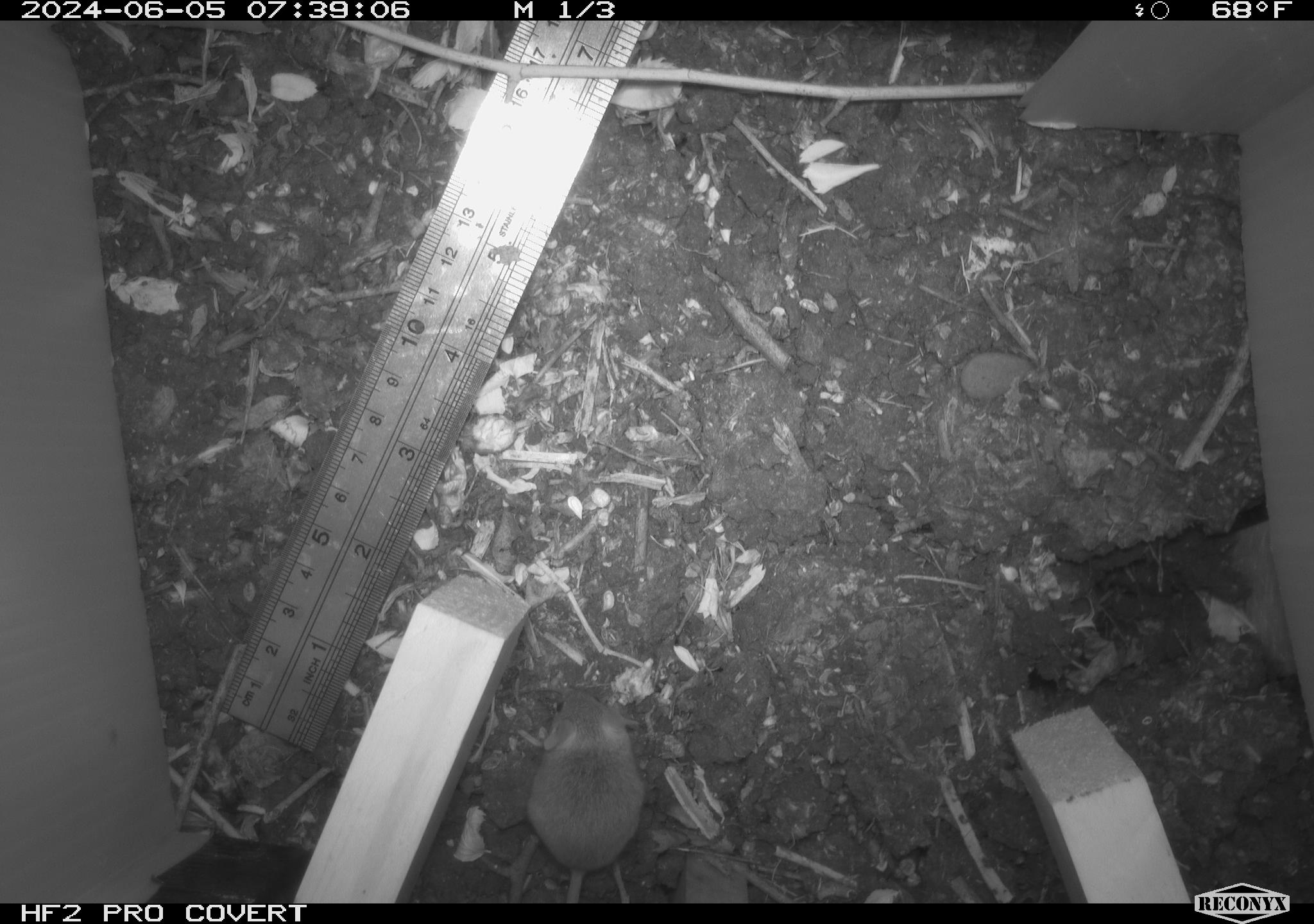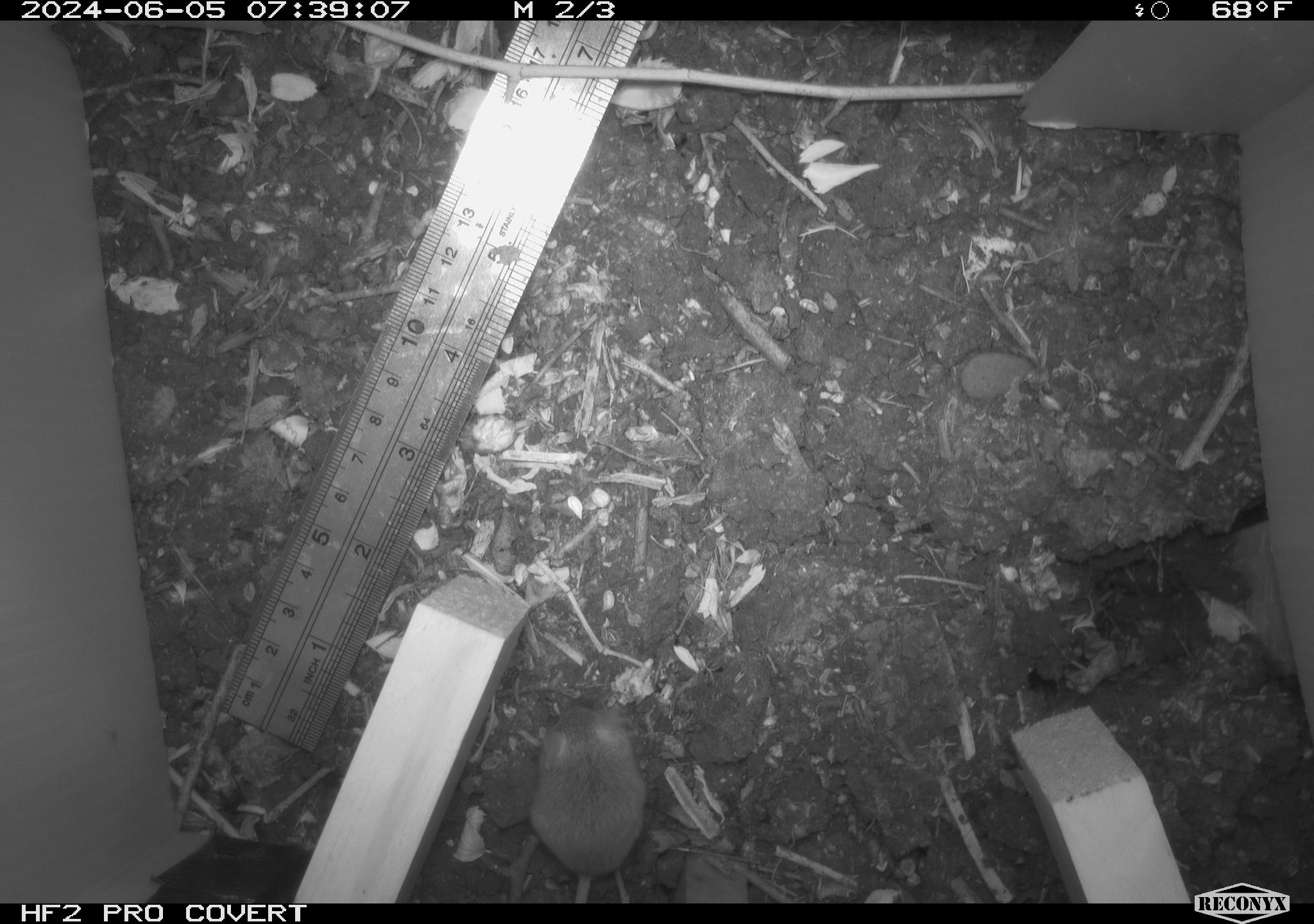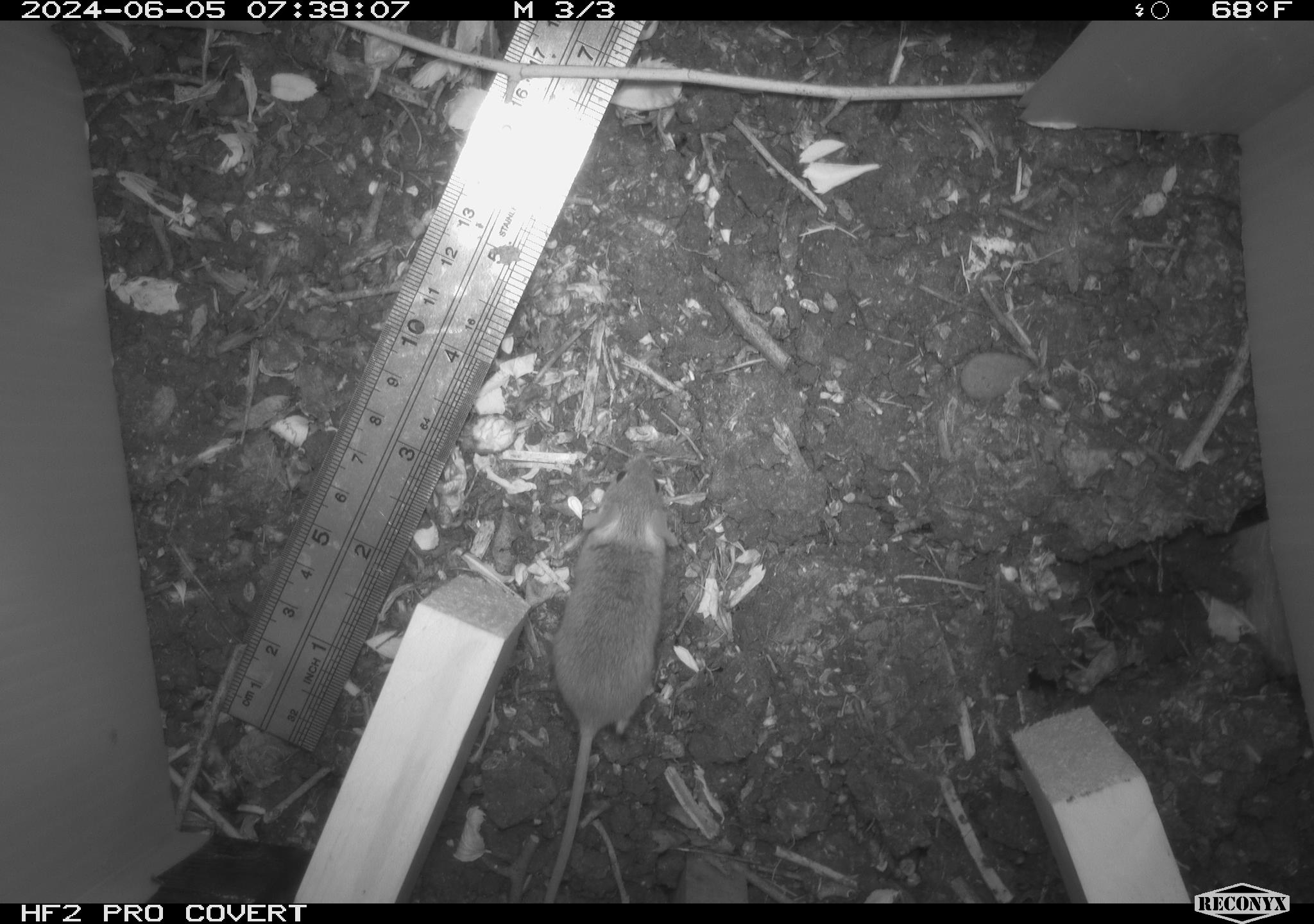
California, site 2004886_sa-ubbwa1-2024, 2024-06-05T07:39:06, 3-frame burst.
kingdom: Animalia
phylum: Chordata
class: Mammalia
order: Rodentia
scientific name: Rodentia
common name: mouse species